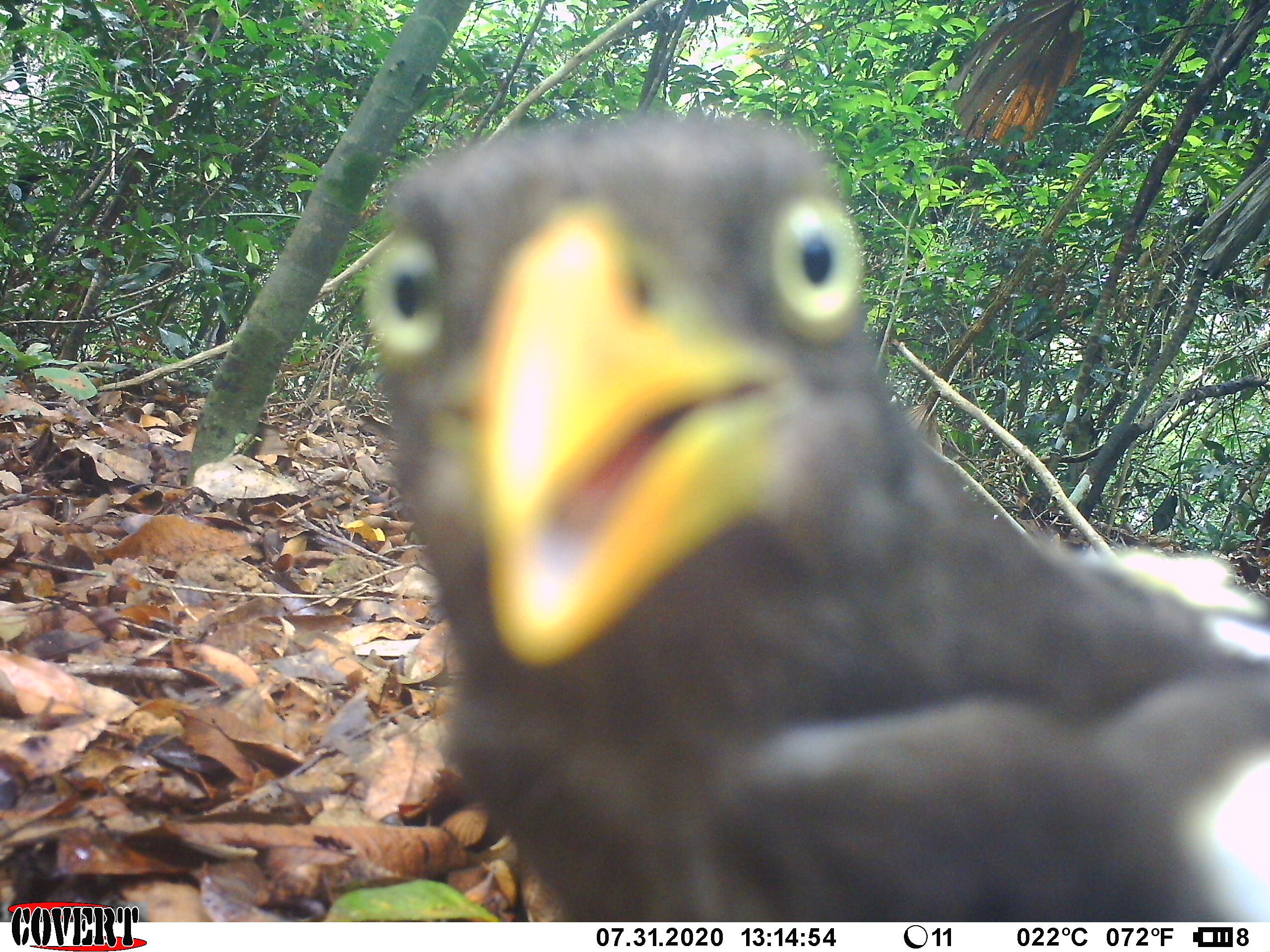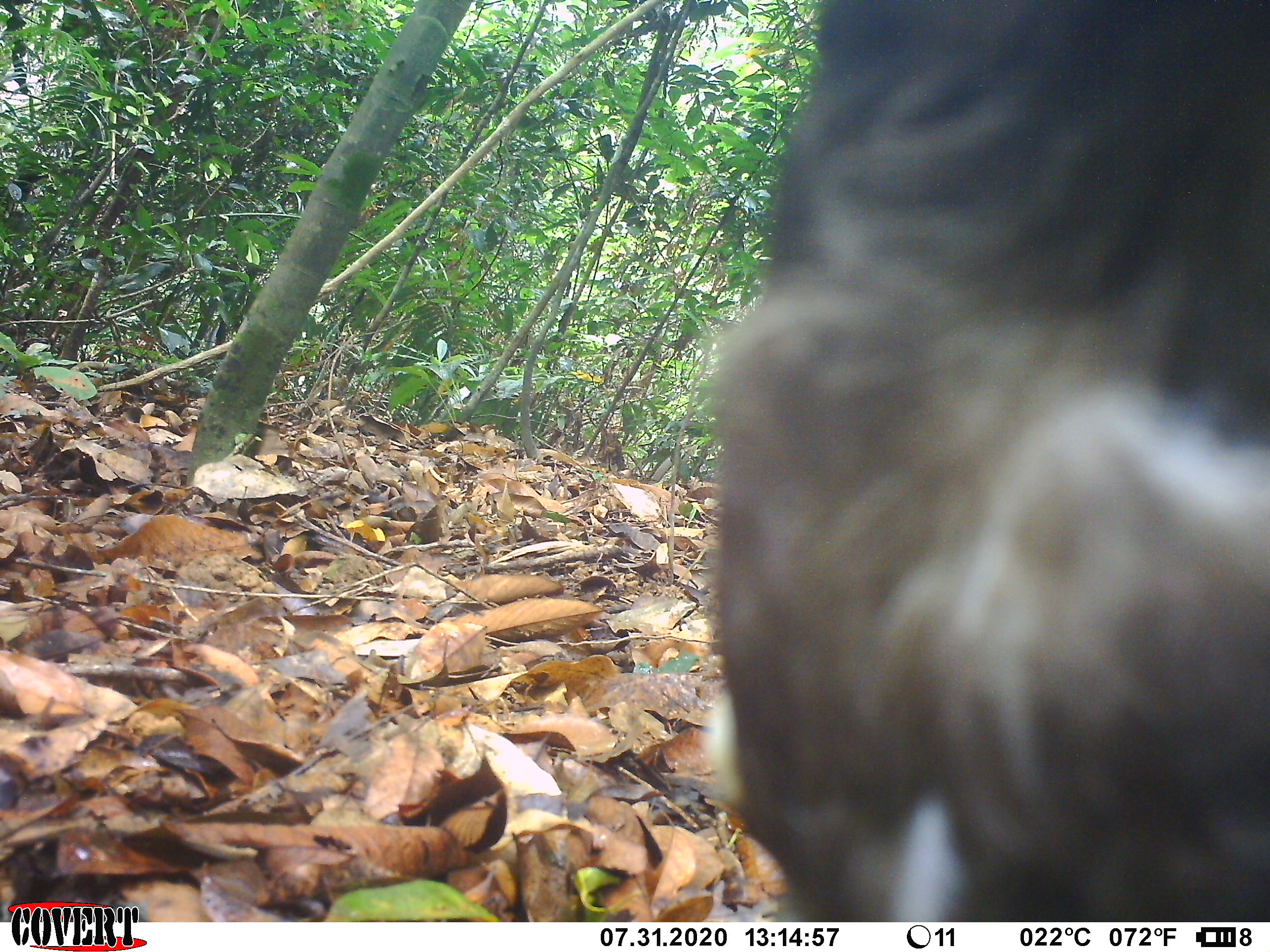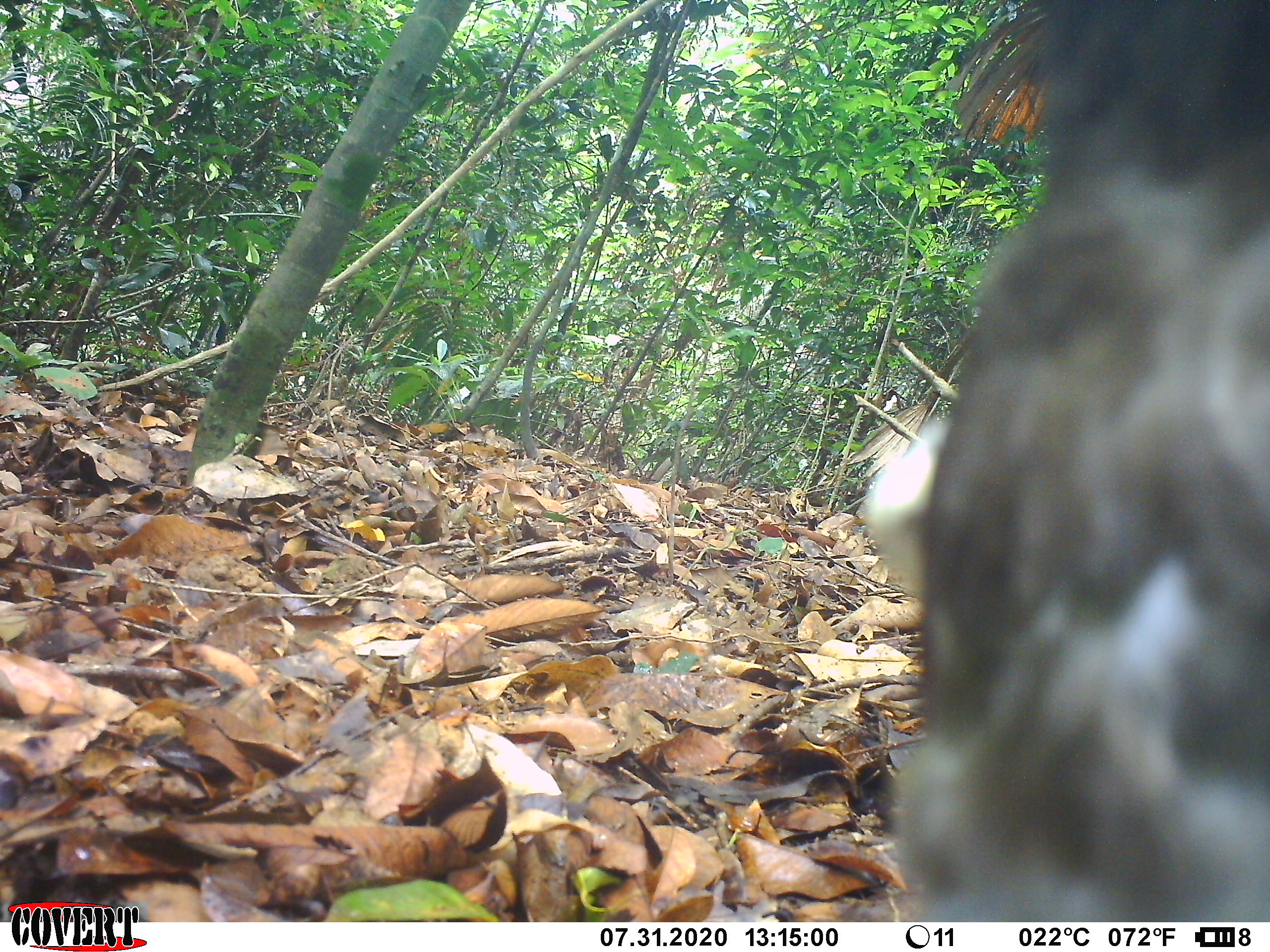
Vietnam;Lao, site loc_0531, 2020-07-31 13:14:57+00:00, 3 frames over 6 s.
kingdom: Animalia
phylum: Chordata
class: Aves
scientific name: Aves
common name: bird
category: unidentified bird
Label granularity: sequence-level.